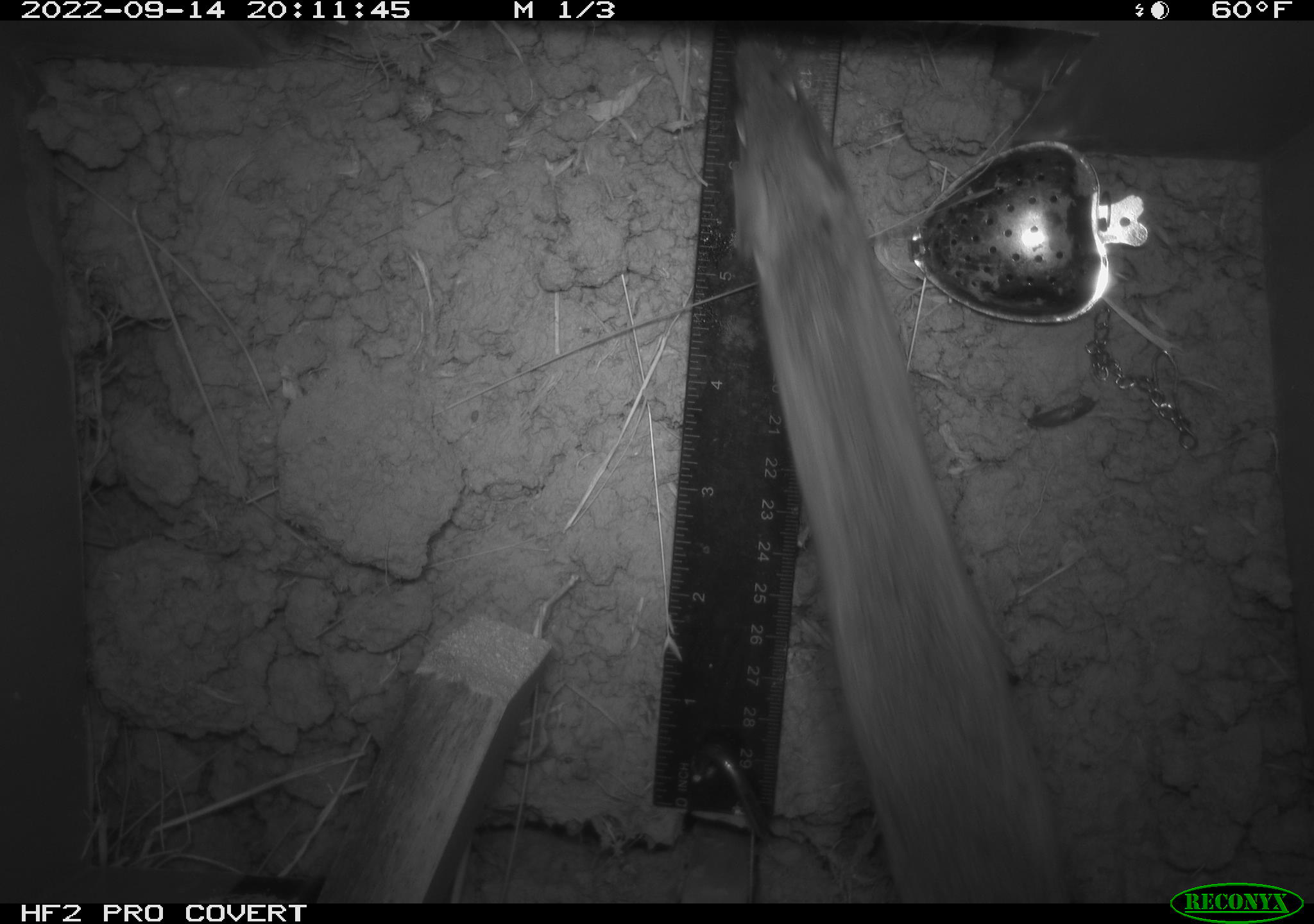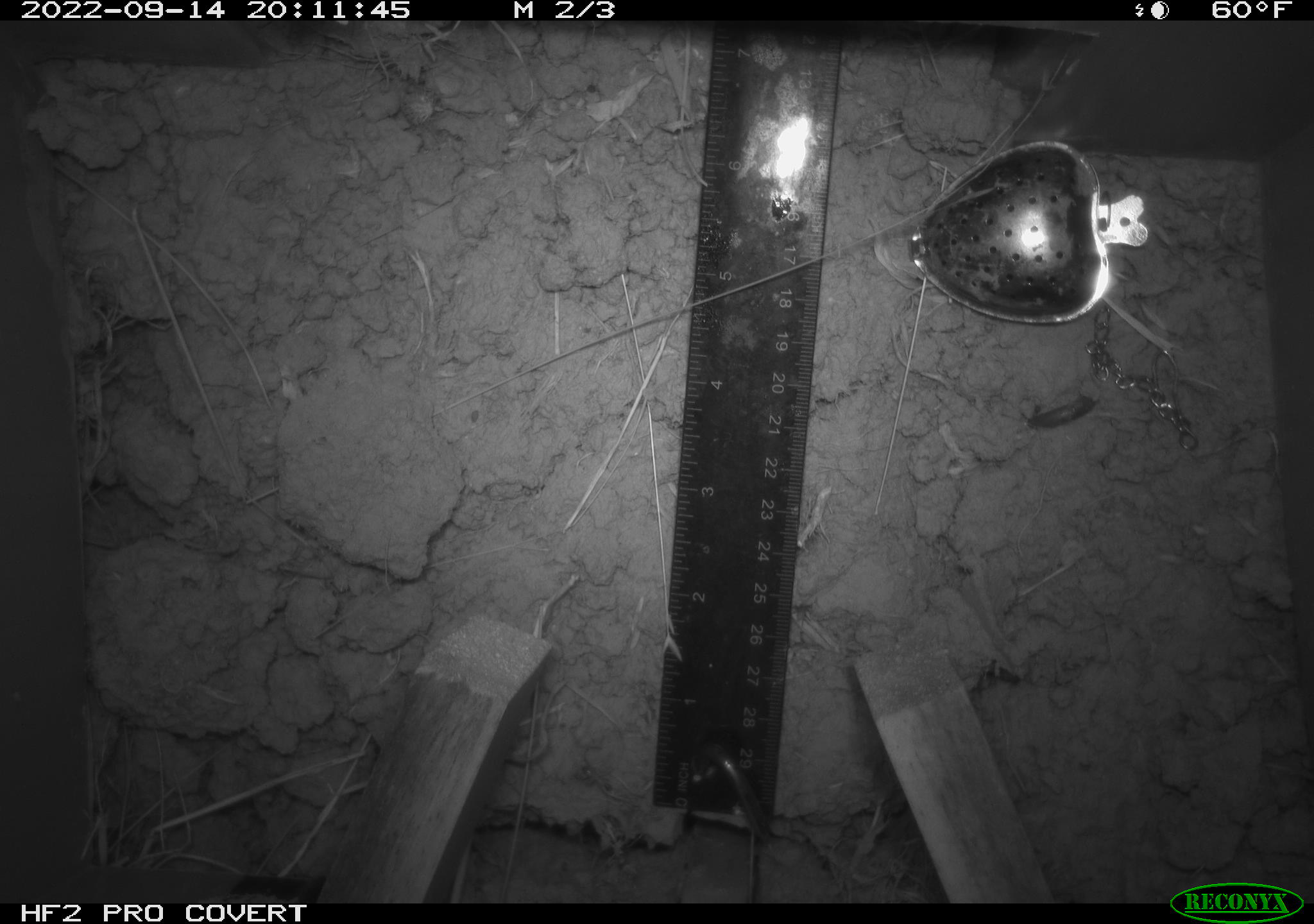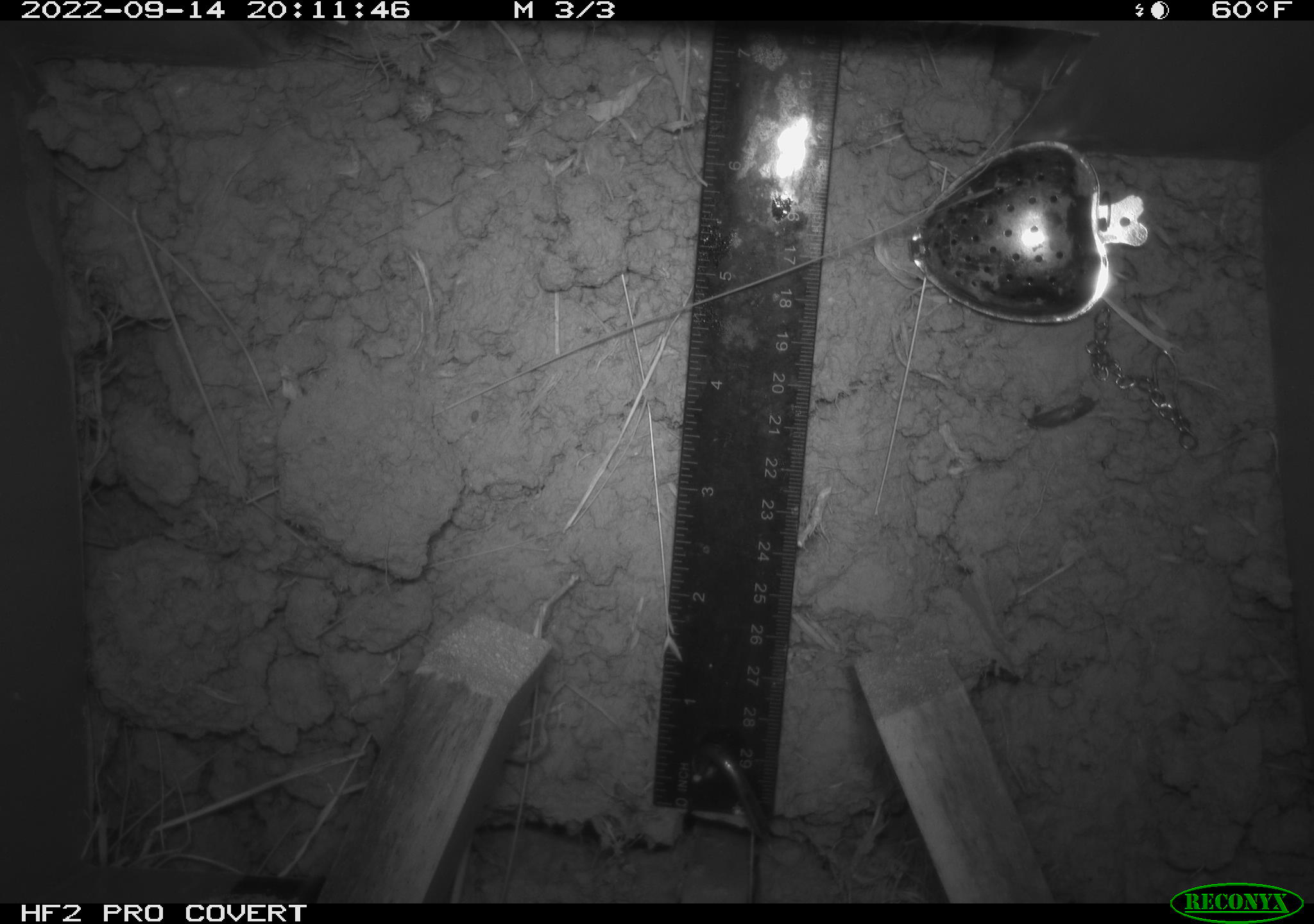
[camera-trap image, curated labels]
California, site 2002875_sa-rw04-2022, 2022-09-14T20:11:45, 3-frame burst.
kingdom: Animalia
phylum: Chordata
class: Mammalia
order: Rodentia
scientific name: Rodentia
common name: mouse species